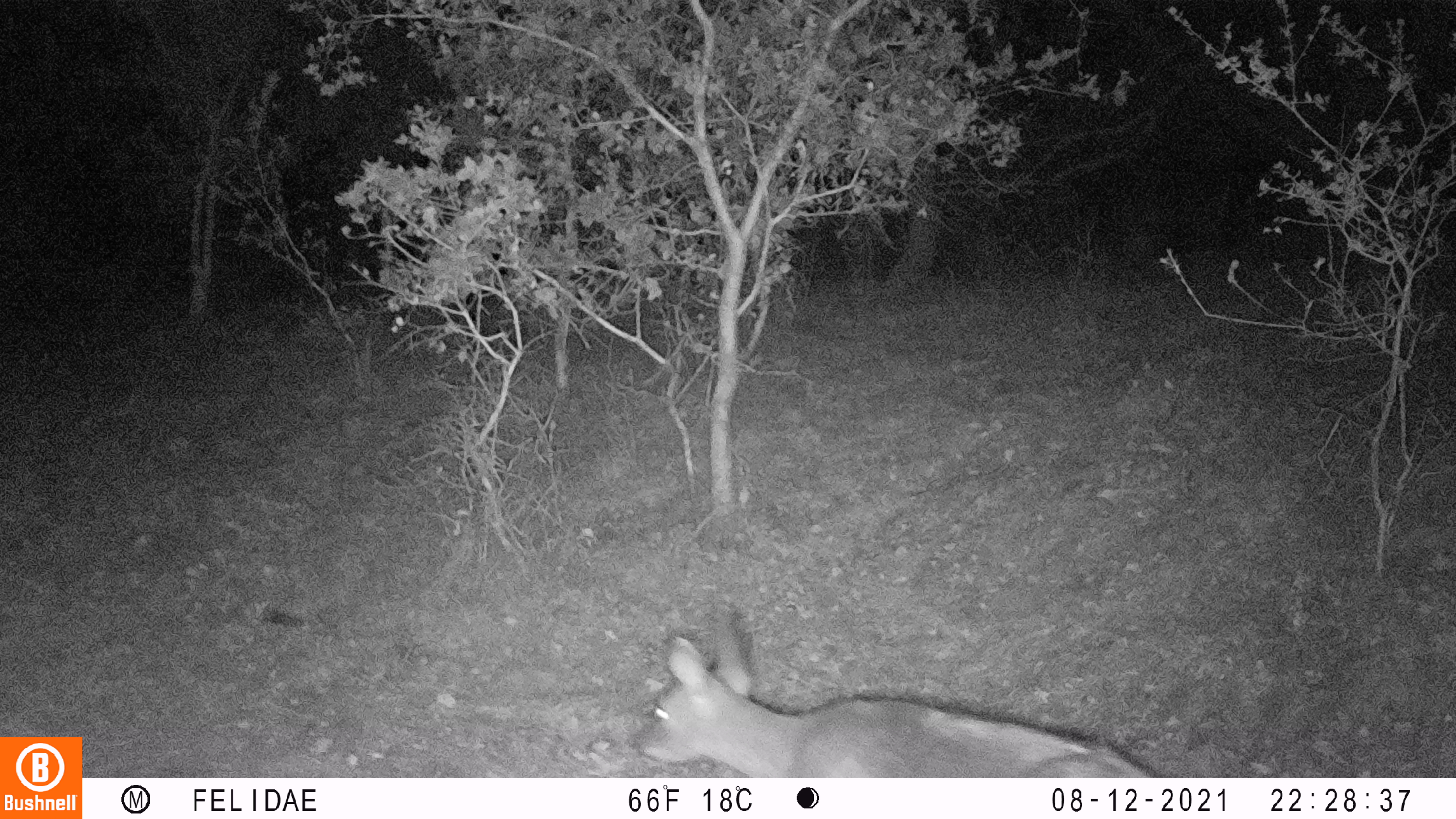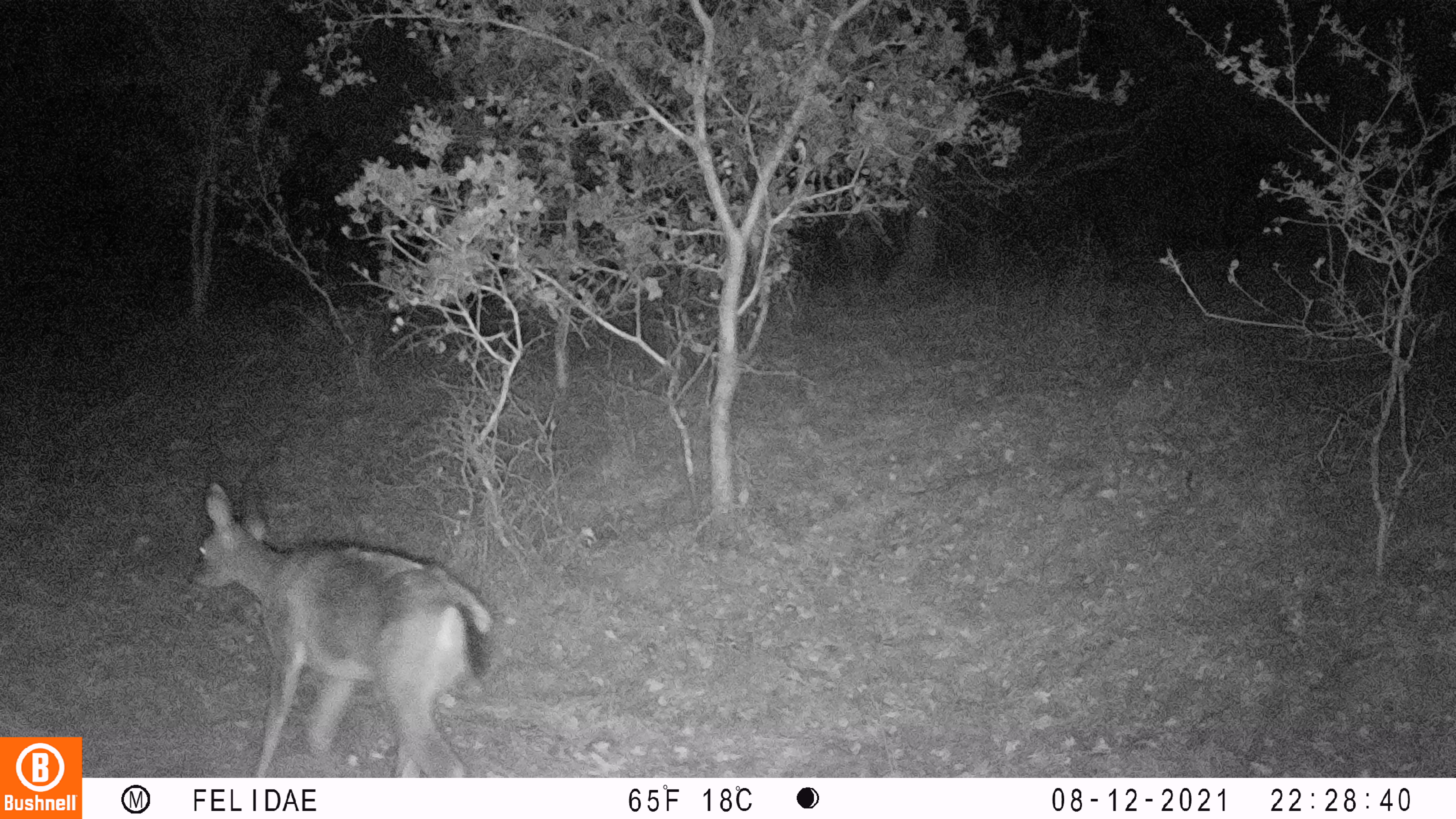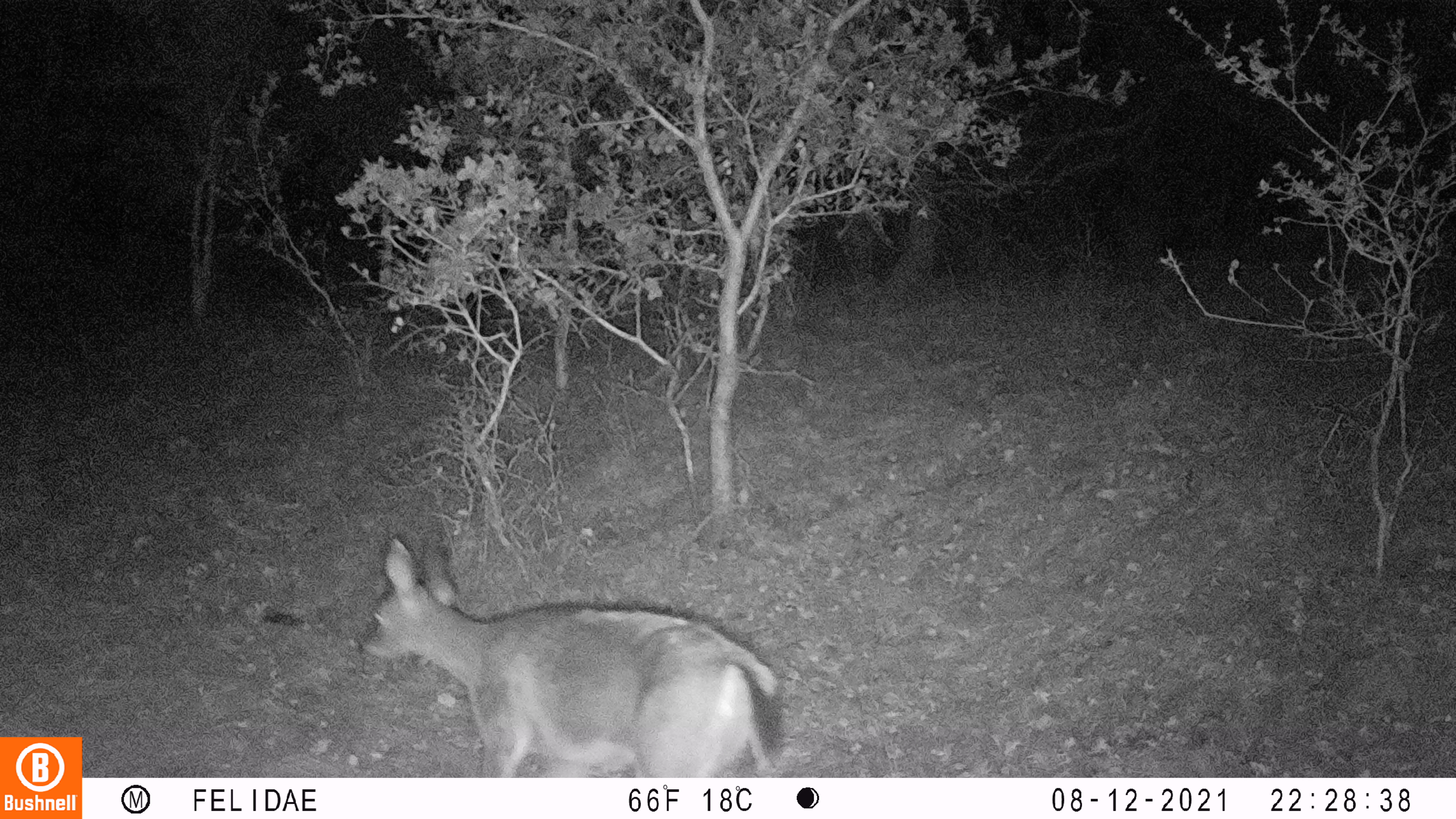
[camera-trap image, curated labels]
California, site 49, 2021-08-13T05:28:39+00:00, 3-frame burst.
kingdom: Animalia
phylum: Chordata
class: Mammalia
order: Artiodactyla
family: Cervidae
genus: Odocoileus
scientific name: Odocoileus hemionus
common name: mule deer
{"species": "mule deer (Odocoileus hemionus)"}